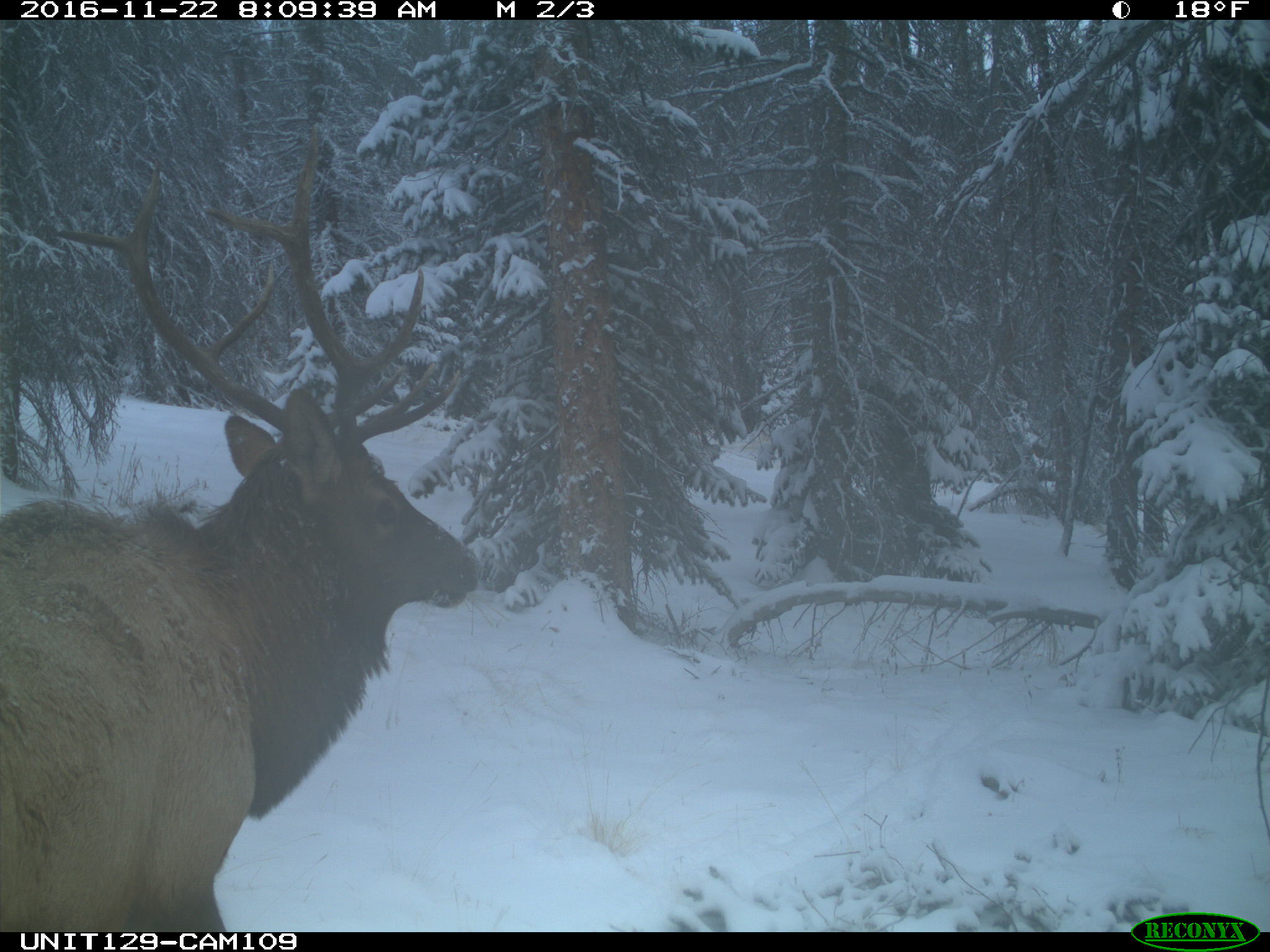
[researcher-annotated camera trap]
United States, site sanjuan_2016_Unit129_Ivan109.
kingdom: Animalia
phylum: Chordata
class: Mammalia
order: Artiodactyla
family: Cervidae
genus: Cervus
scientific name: Cervus elaphus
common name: red deer